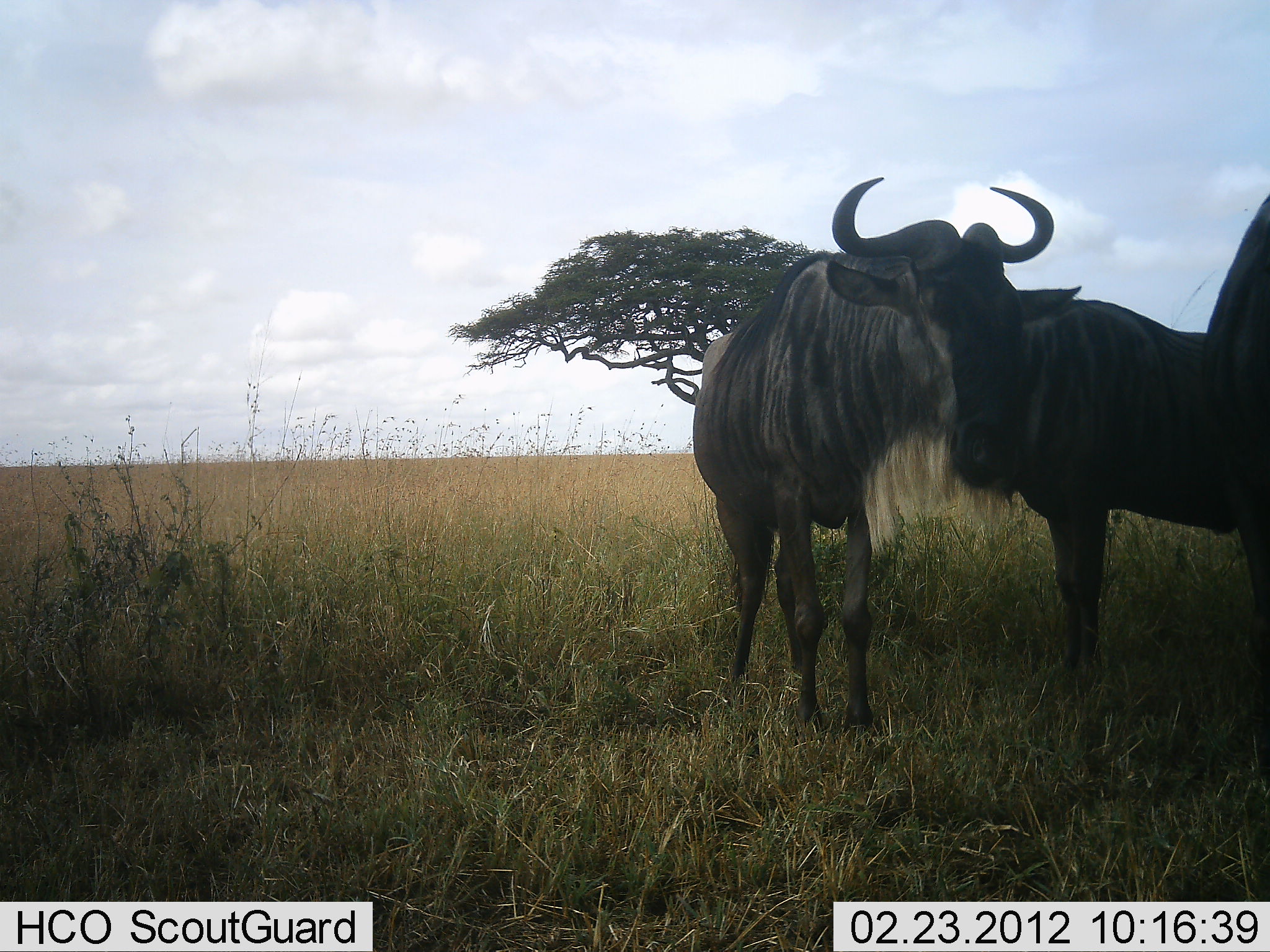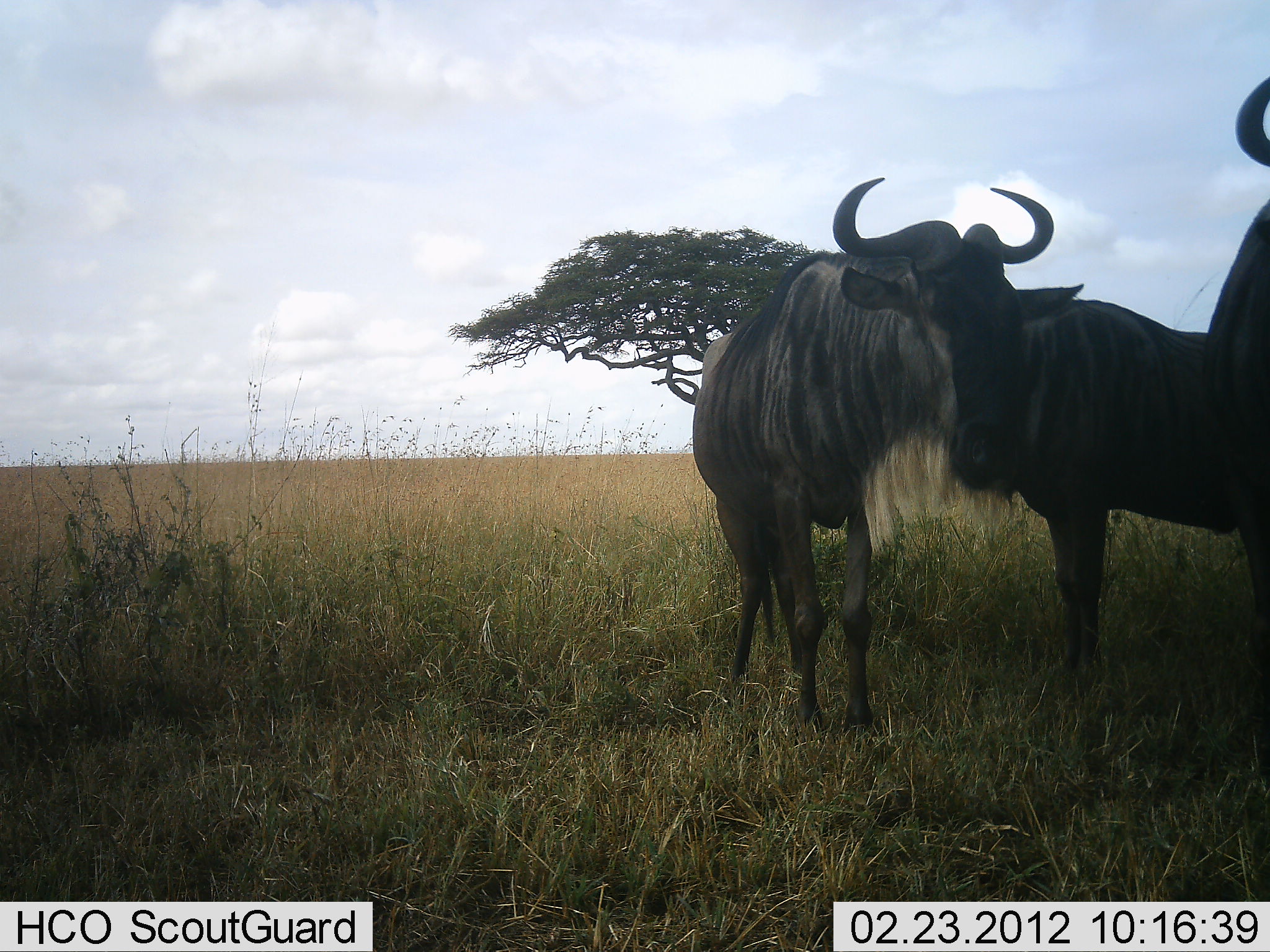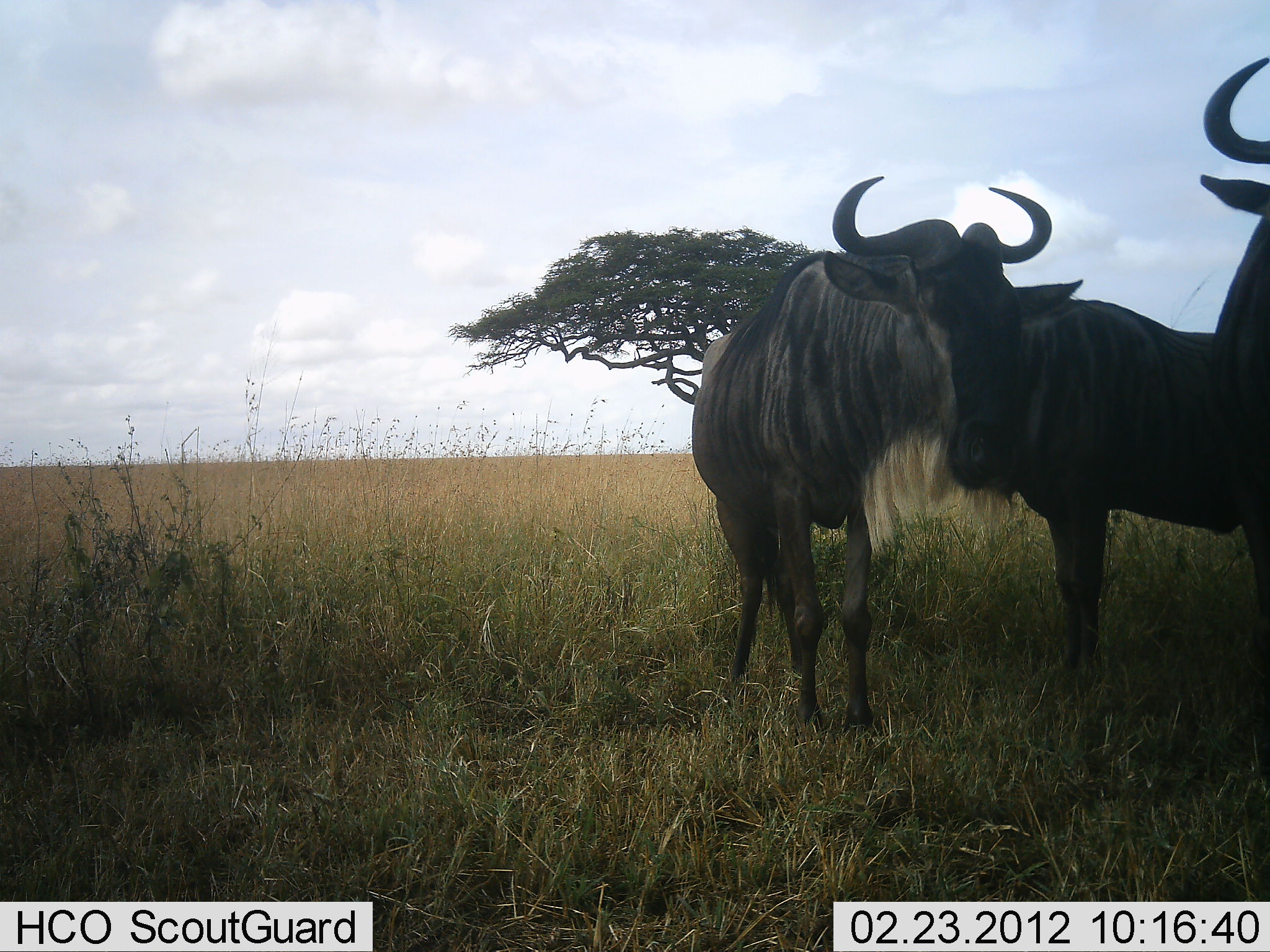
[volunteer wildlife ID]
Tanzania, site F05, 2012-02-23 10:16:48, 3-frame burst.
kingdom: Animalia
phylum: Chordata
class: Mammalia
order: Artiodactyla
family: Bovidae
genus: Connochaetes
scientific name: Connochaetes taurinus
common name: blue wildebeest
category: wildebeest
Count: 3.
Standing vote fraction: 94%.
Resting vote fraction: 11%.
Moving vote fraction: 0%.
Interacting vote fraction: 6%.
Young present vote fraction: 0%.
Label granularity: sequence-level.